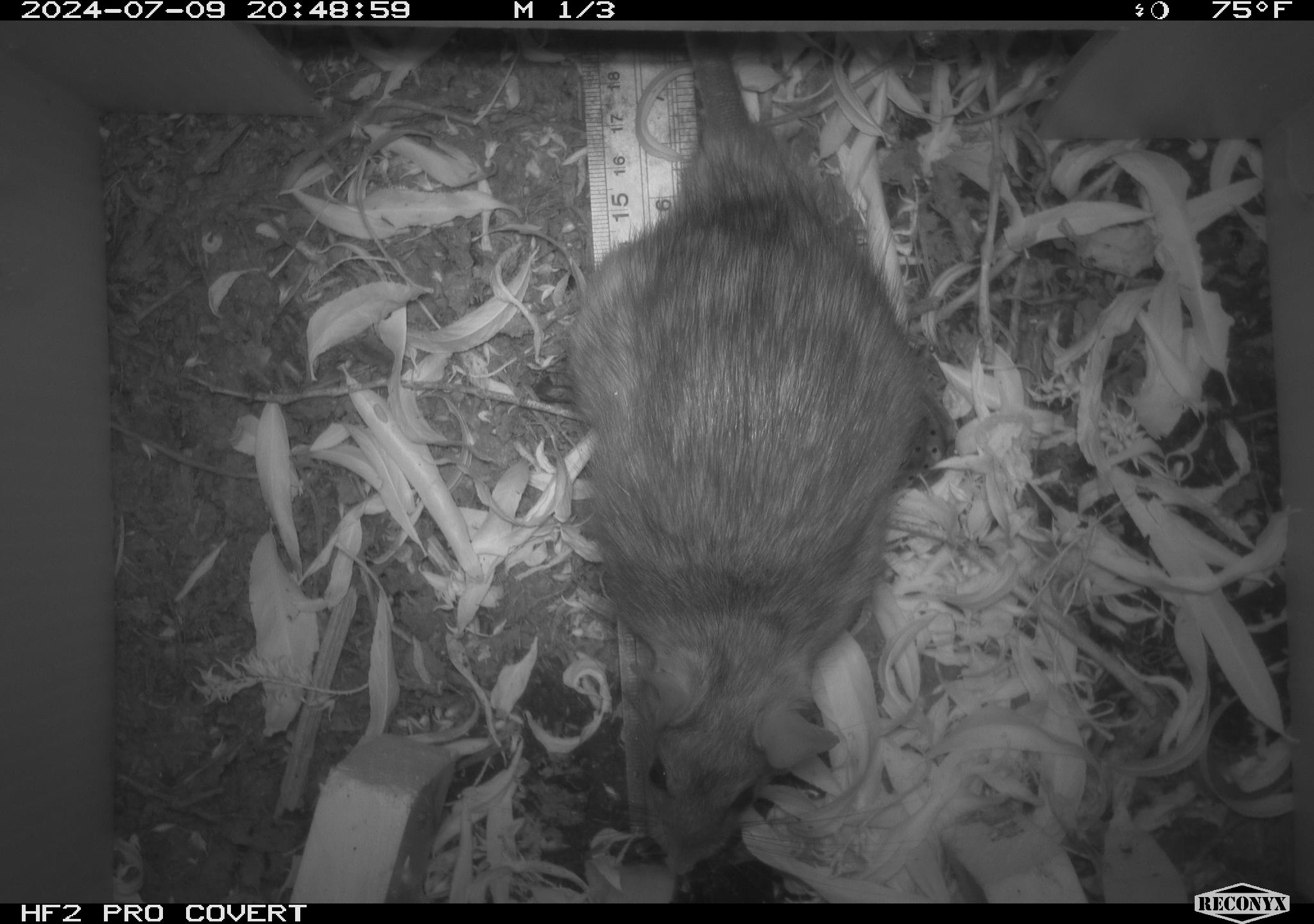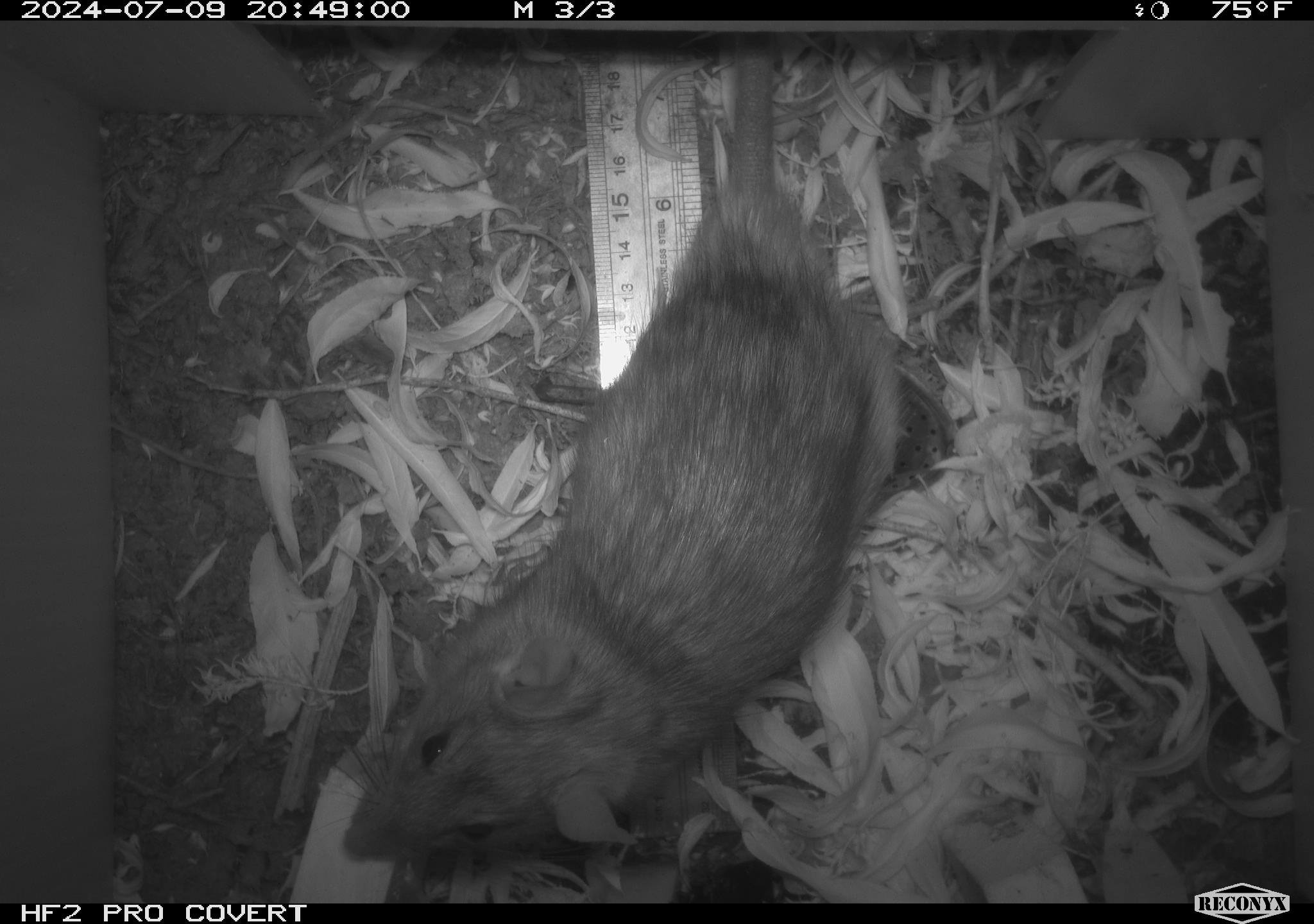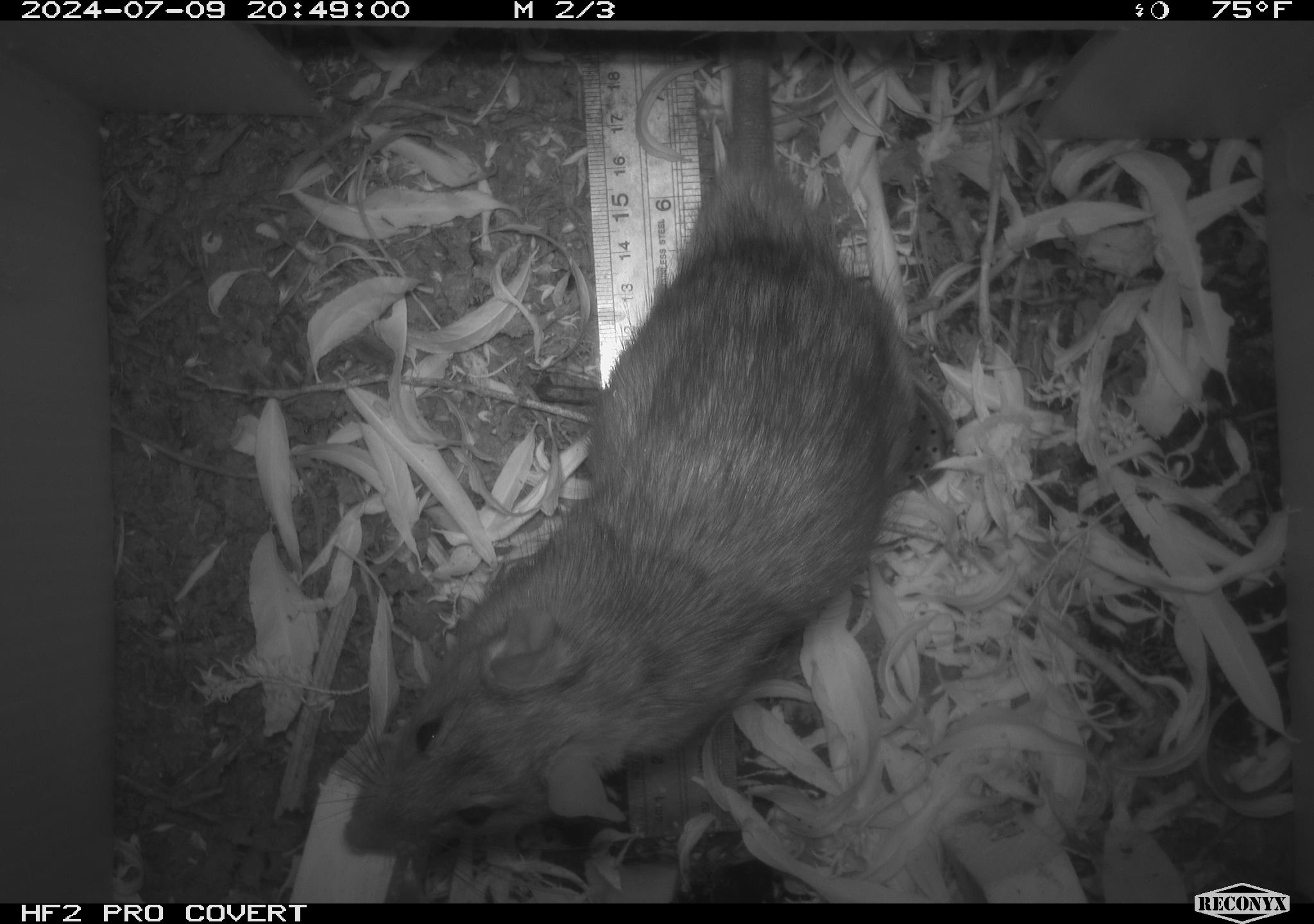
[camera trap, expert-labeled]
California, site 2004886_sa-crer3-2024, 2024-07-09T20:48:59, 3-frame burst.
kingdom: Animalia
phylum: Chordata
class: Mammalia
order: Rodentia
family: Muridae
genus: Rattus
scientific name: Rattus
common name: rat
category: rattus species